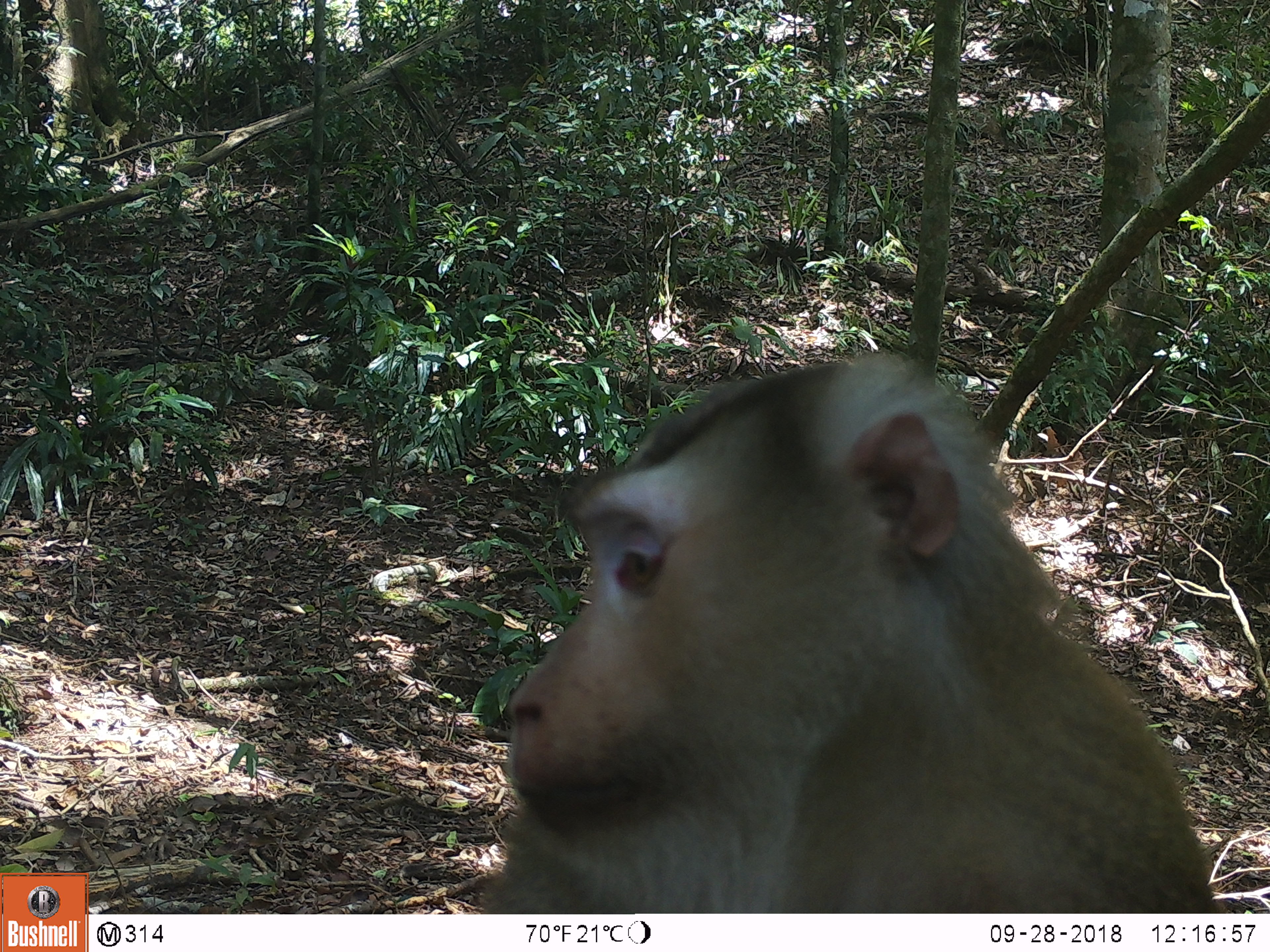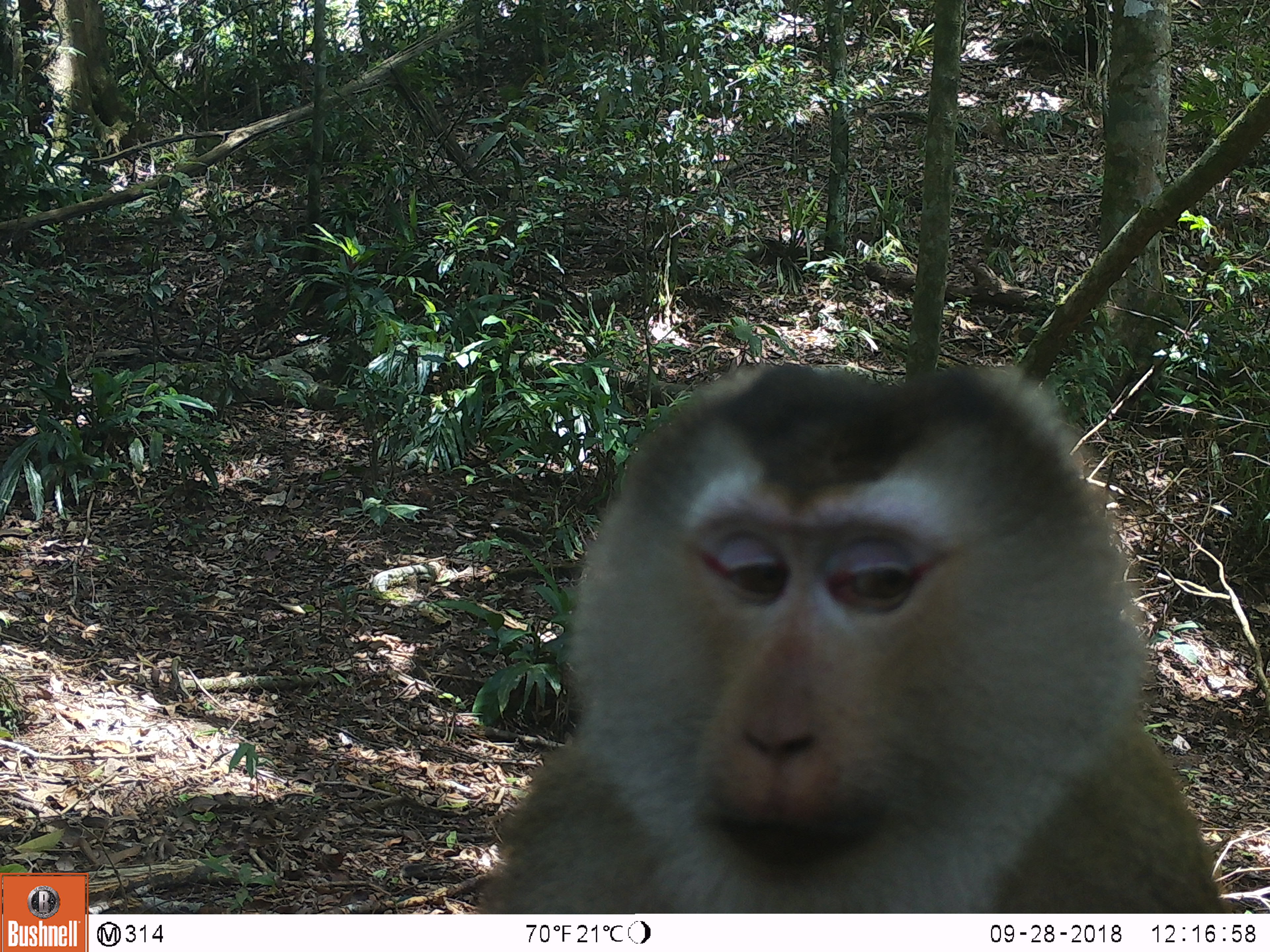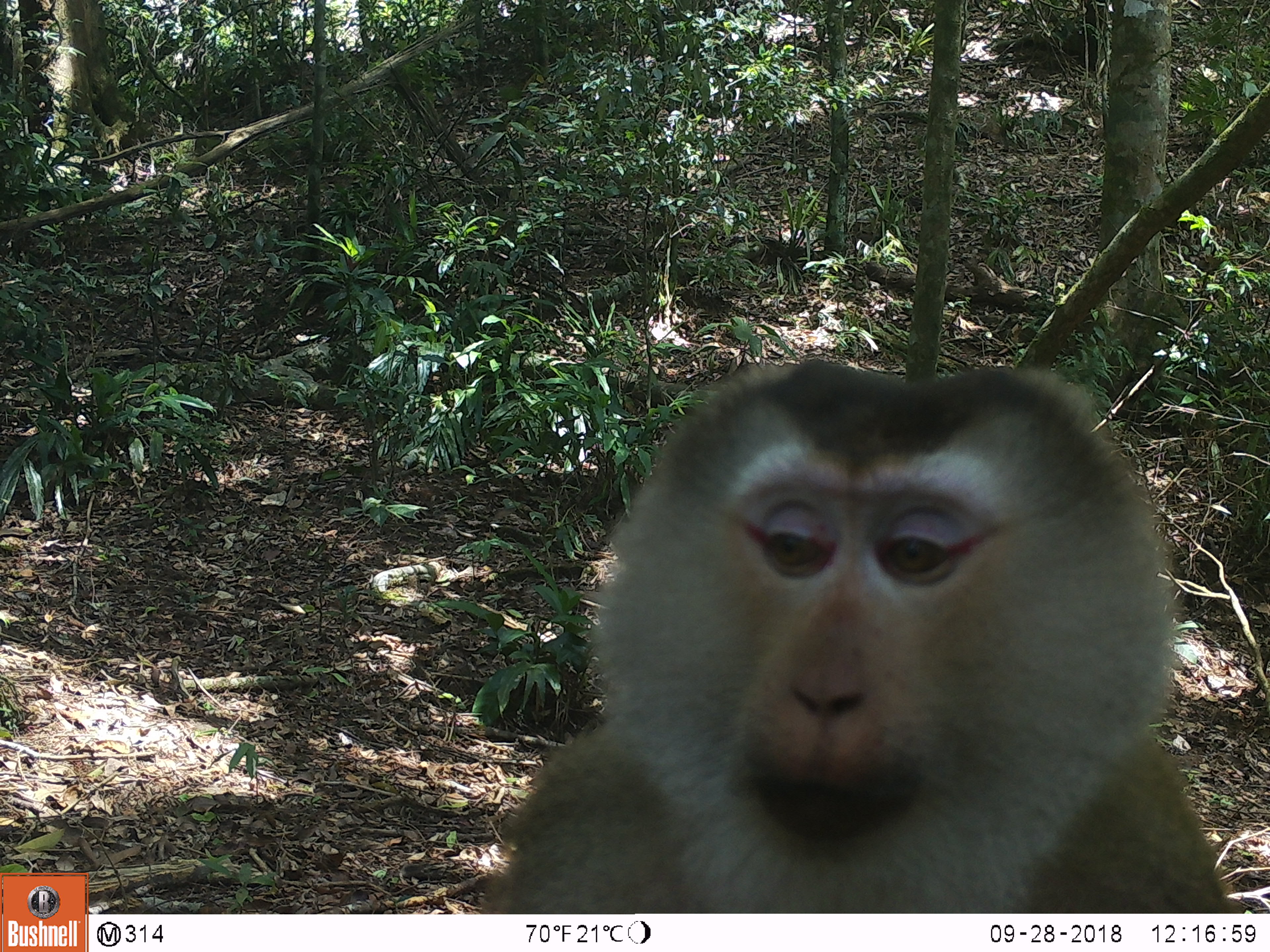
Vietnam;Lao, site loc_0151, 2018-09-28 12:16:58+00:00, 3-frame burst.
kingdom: Animalia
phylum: Chordata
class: Mammalia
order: Primates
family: Cercopithecidae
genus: Macaca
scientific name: Macaca nemestrina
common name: pig-tailed macaque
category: pig tailed macaque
Pig tailed macaque (pig-tailed macaque) (Macaca nemestrina). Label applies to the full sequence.